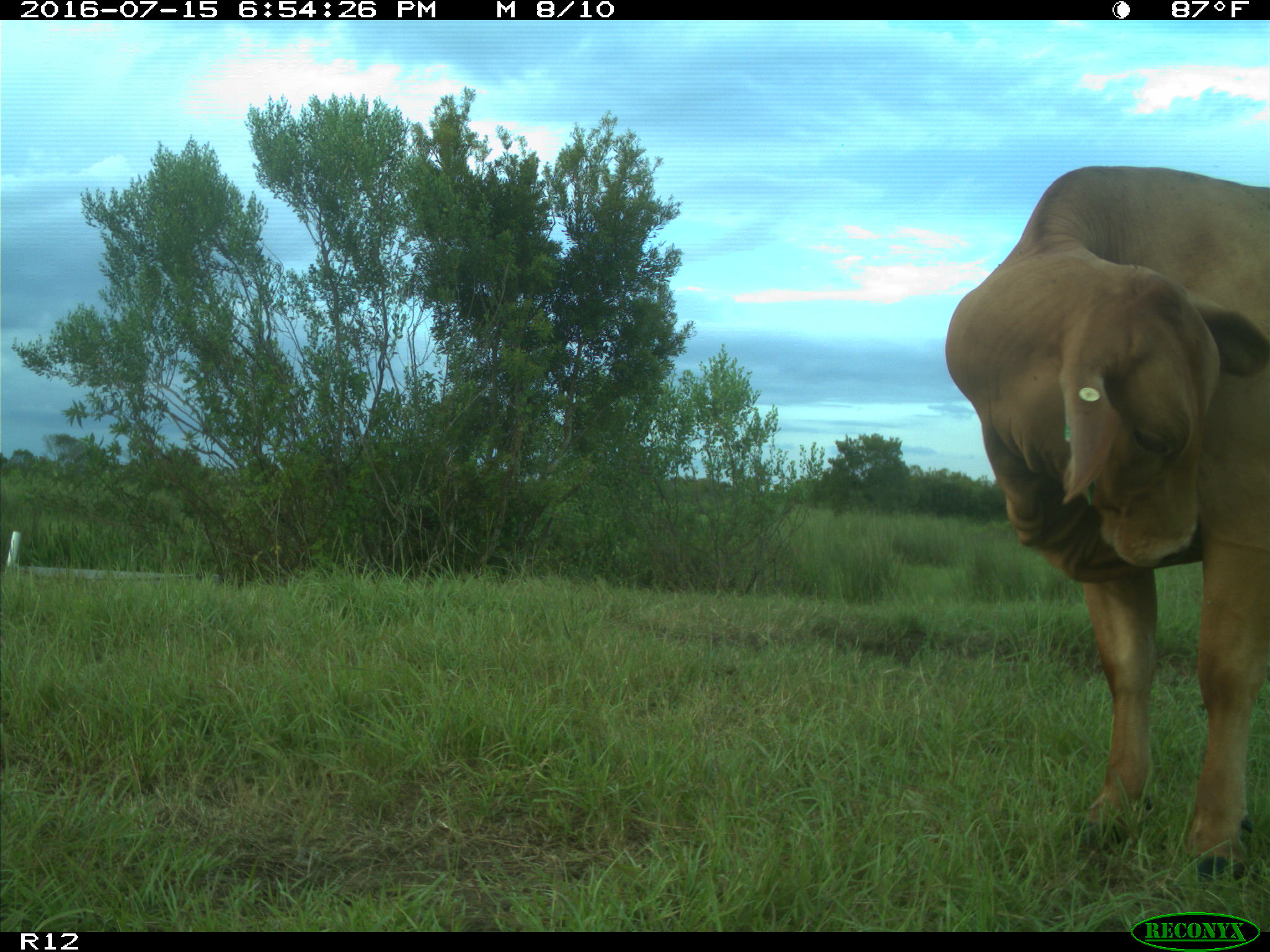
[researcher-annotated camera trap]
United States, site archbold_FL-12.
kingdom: Animalia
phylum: Chordata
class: Mammalia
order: Artiodactyla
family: Bovidae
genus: Bos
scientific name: Bos taurus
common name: domestic cow